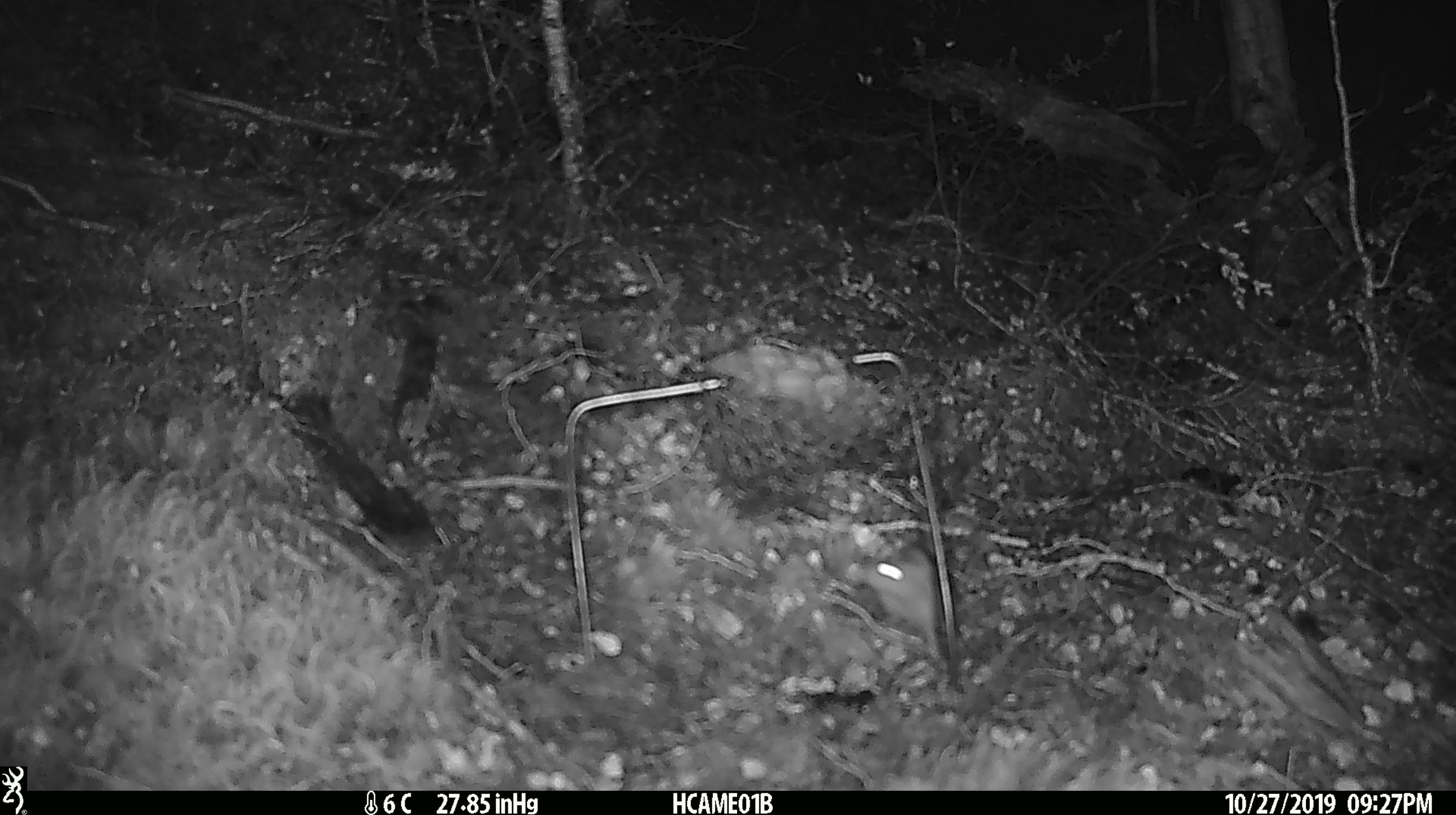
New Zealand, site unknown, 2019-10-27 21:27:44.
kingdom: Animalia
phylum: Chordata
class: Mammalia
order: Rodentia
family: Muridae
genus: Mus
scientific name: Mus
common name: mouse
Mouse (Mus).